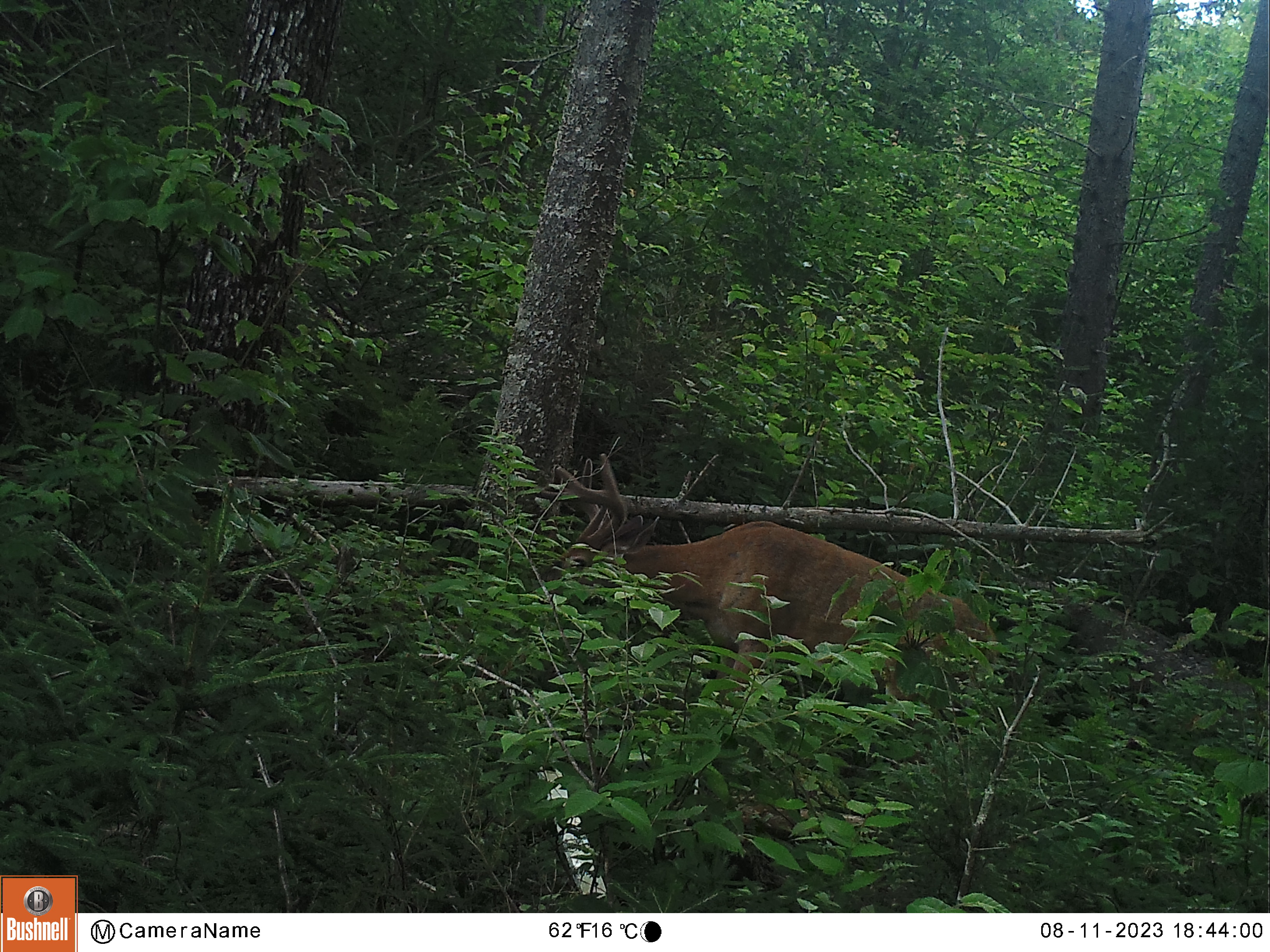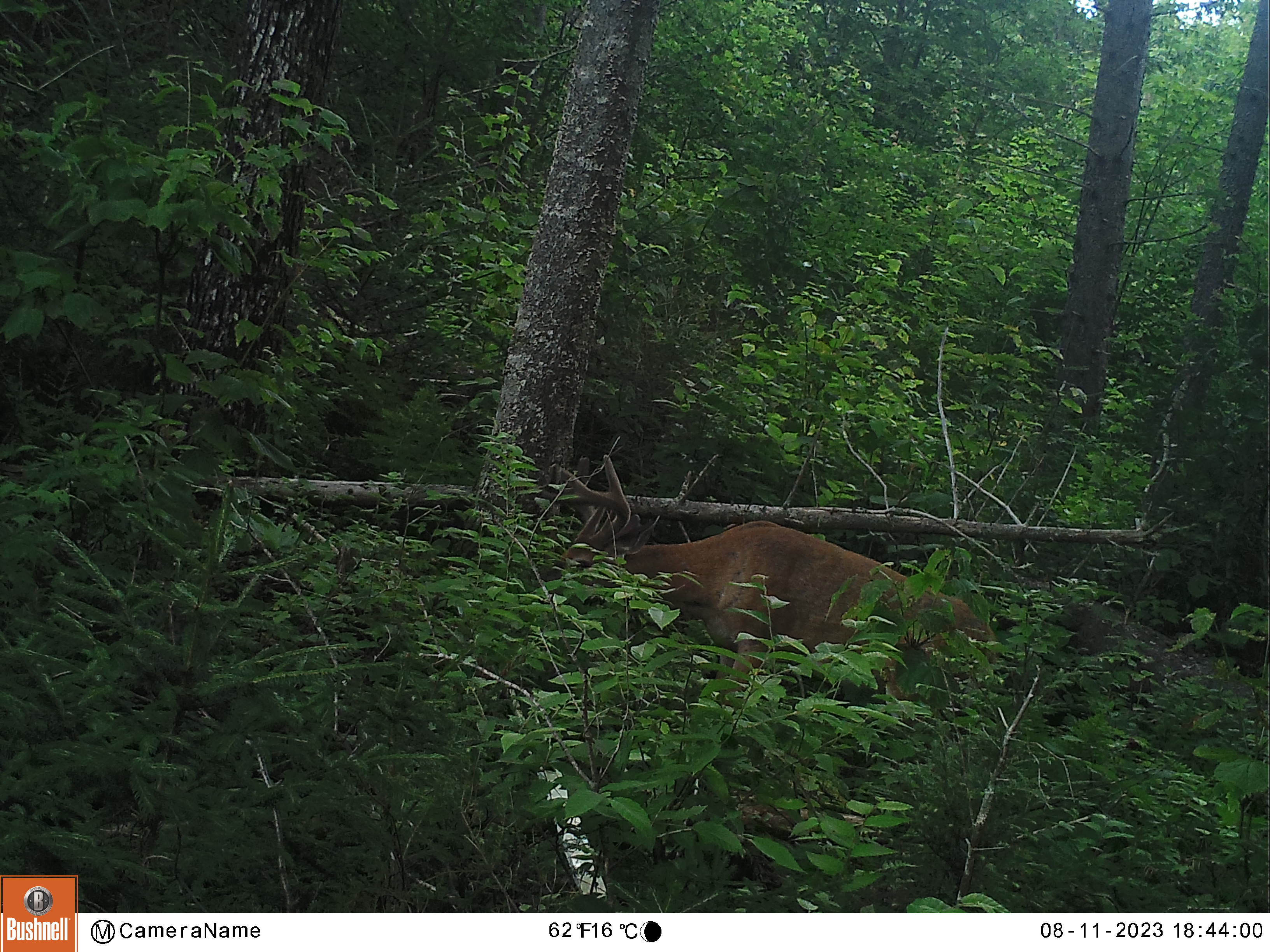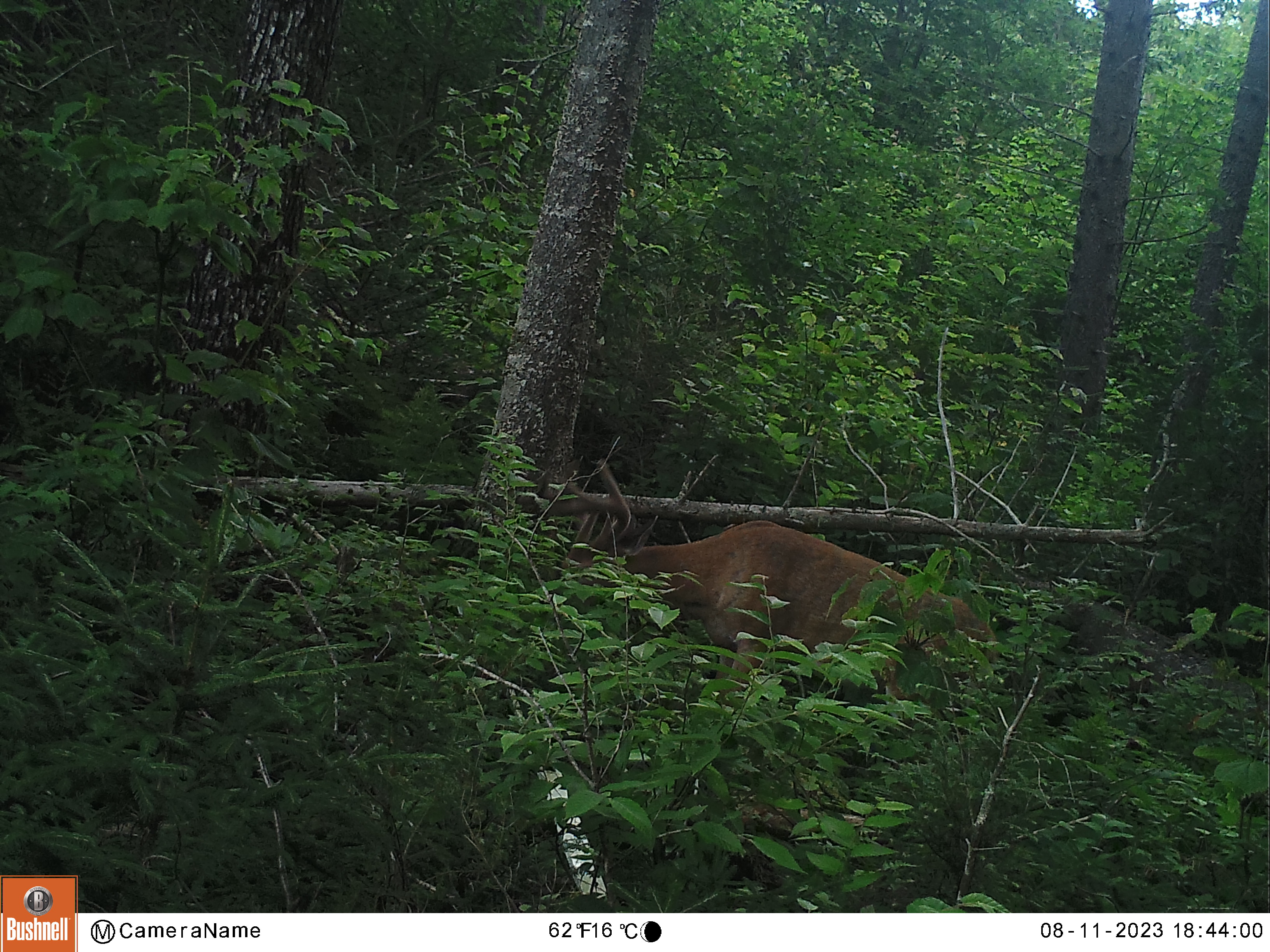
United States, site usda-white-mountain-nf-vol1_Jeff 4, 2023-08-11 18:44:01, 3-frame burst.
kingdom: Animalia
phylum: Chordata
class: Mammalia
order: Artiodactyla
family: Cervidae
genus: Odocoileus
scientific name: Odocoileus virginianus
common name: white-tailed deer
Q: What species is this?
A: White-tailed deer (Odocoileus virginianus).